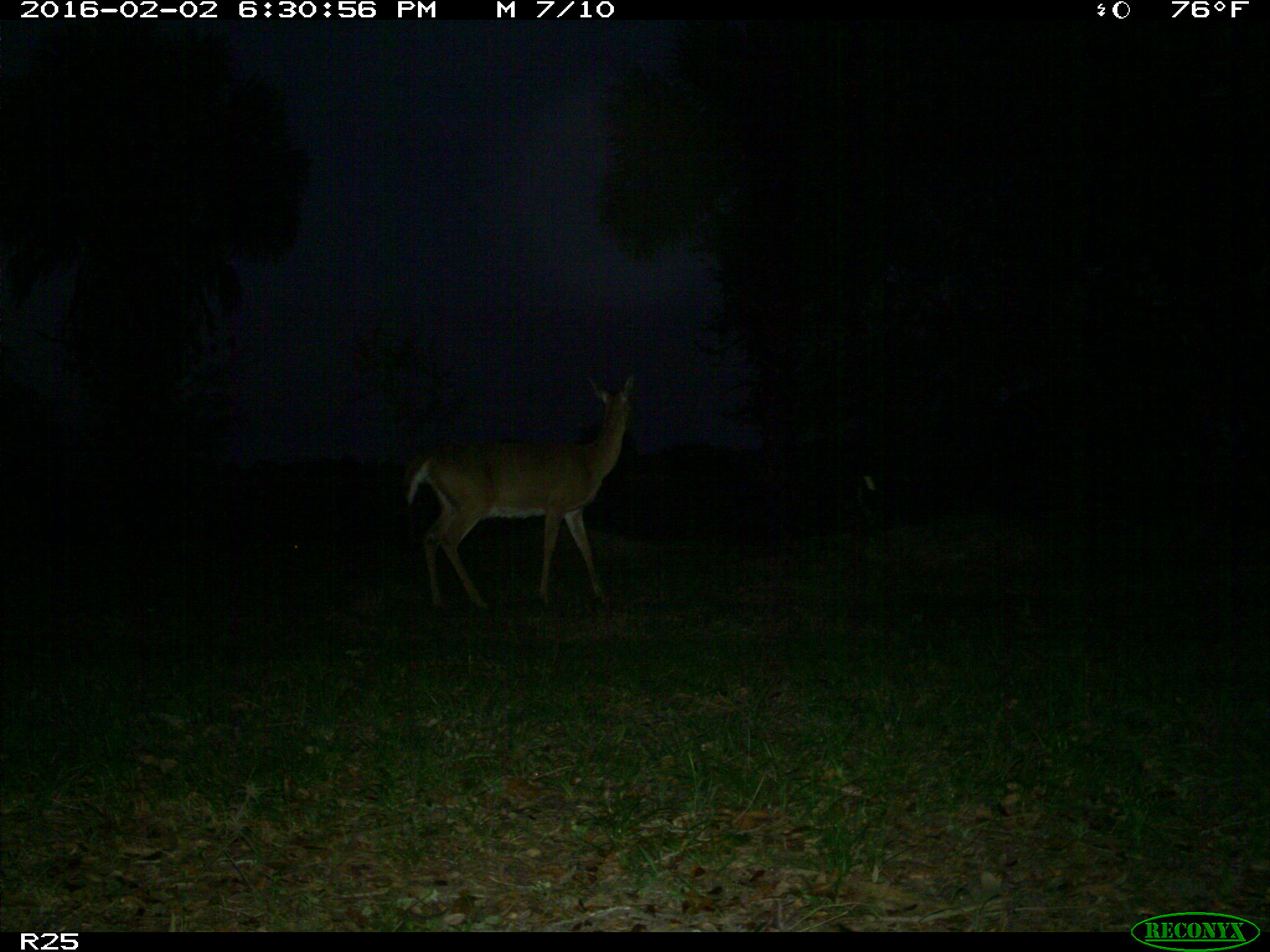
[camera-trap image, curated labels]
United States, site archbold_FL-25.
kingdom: Animalia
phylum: Chordata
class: Mammalia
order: Artiodactyla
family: Cervidae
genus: Odocoileus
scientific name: Odocoileus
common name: deer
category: unidentified deer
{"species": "unidentified deer (deer) (Odocoileus)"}